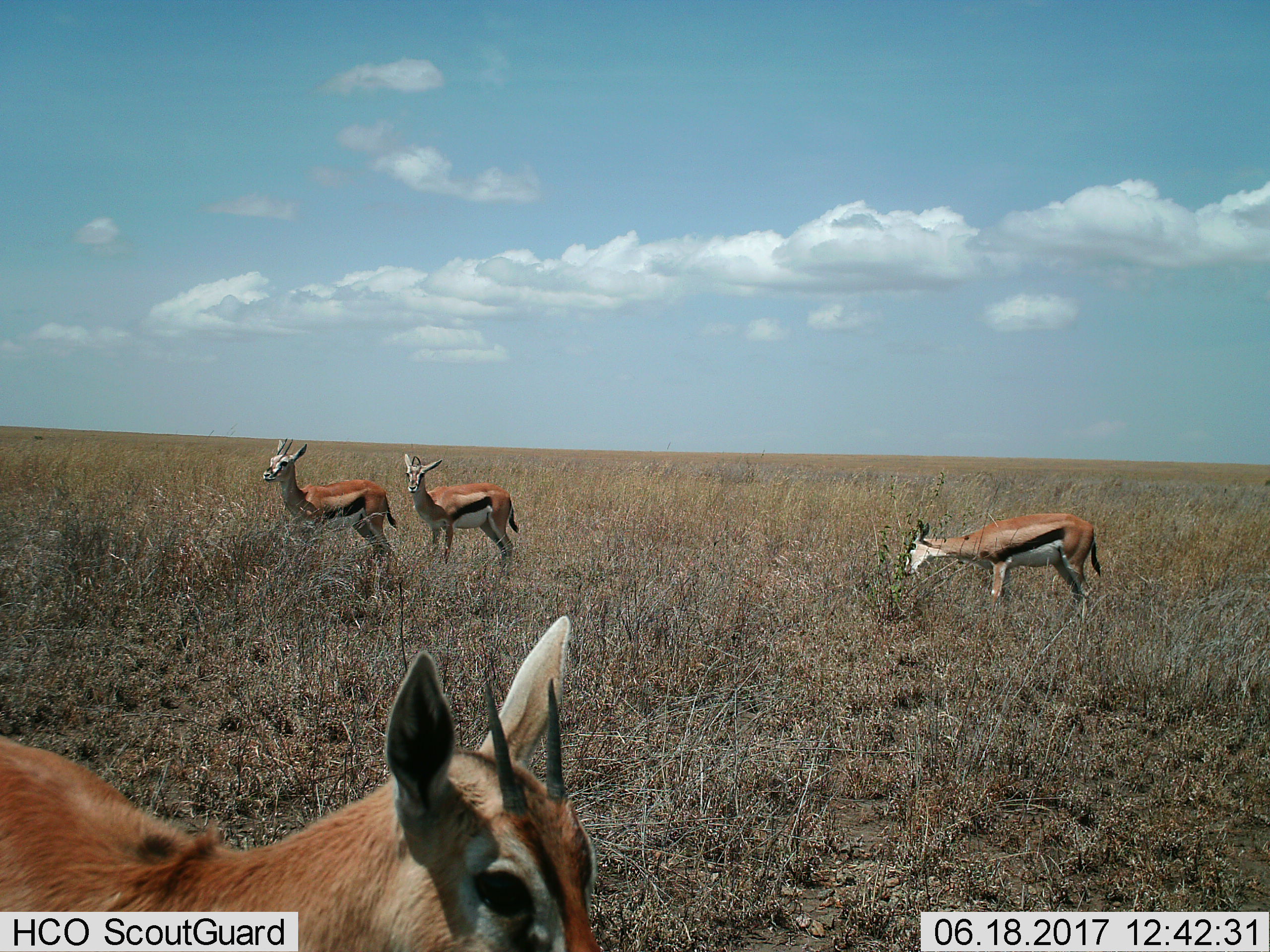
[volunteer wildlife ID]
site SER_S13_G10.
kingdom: Animalia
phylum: Chordata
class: Mammalia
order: Artiodactyla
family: Bovidae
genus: Eudorcas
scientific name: Eudorcas thomsonii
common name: thomson's gazelle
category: gazellethomsons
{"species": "gazellethomsons (thomson's gazelle) (Eudorcas thomsonii)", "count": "4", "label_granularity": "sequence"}